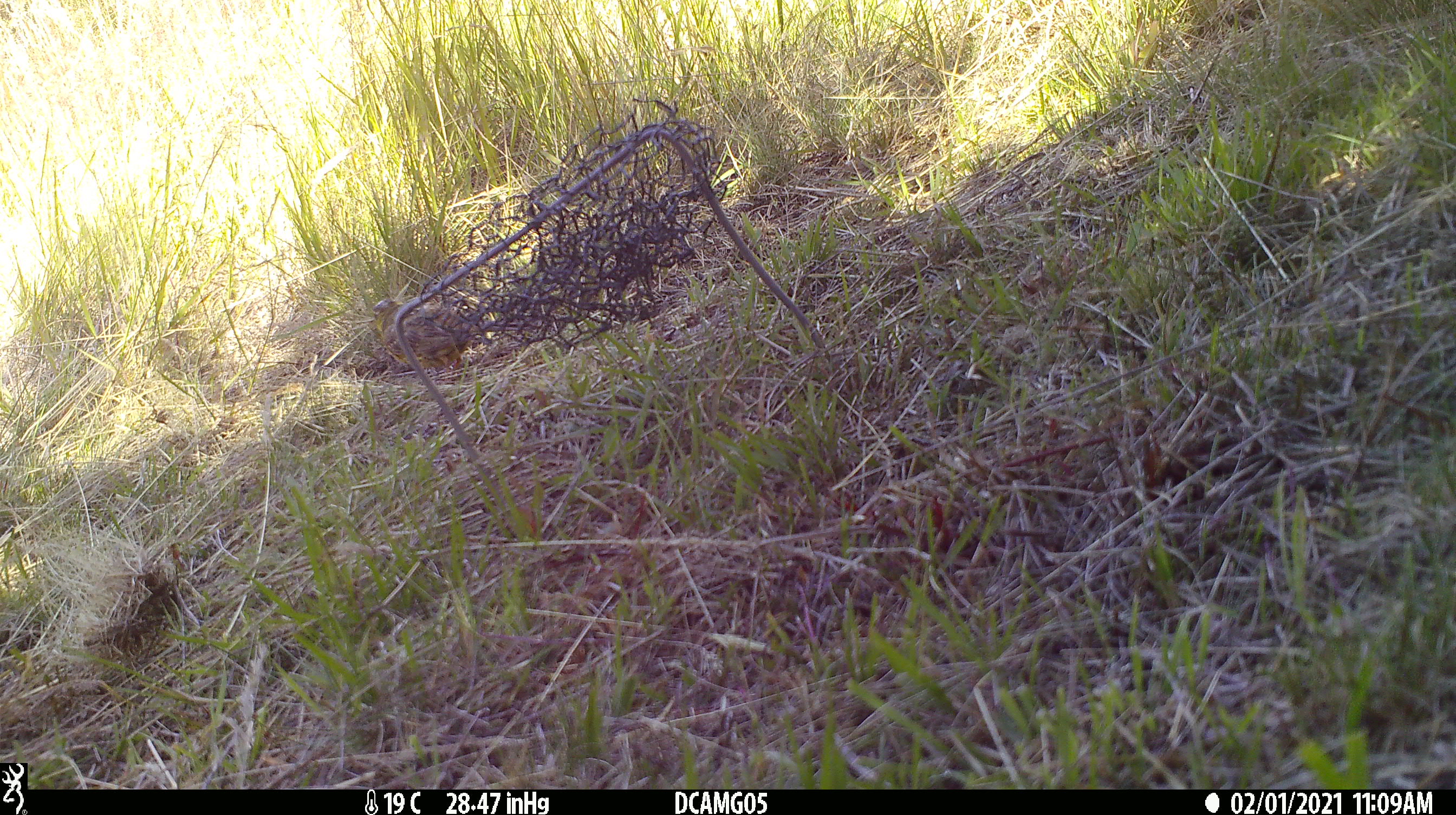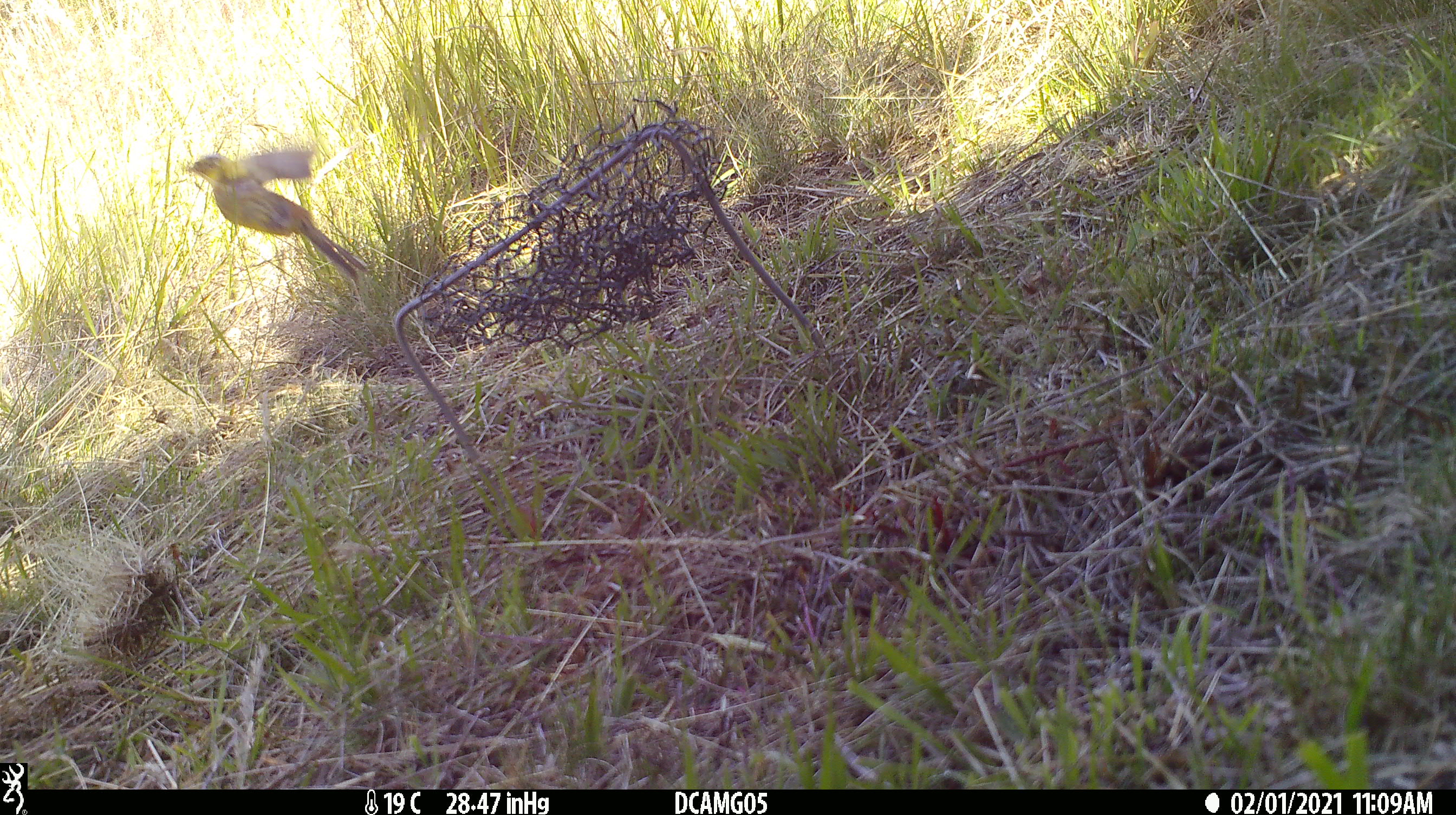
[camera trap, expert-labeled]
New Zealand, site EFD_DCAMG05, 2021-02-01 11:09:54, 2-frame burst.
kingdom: Animalia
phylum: Chordata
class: Aves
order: Passeriformes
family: Fringillidae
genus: Chloris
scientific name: Chloris chloris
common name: greenfinch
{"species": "greenfinch (Chloris chloris)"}